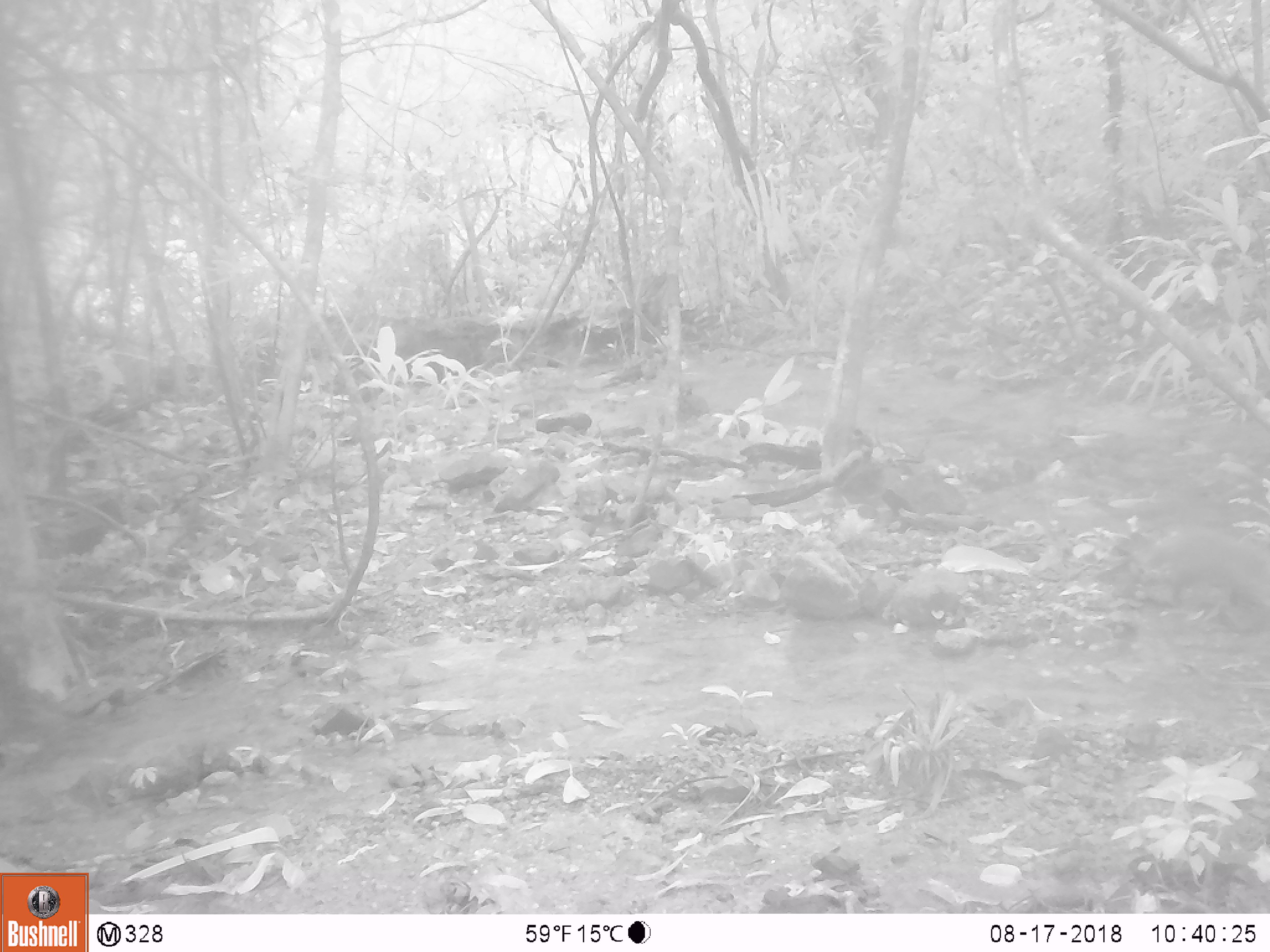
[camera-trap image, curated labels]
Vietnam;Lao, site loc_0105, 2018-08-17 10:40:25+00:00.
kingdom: Animalia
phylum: Chordata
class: Mammalia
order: Carnivora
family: Herpestidae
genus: Urva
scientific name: Urva urva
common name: crab-eating mongoose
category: crab eating mongoose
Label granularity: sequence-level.